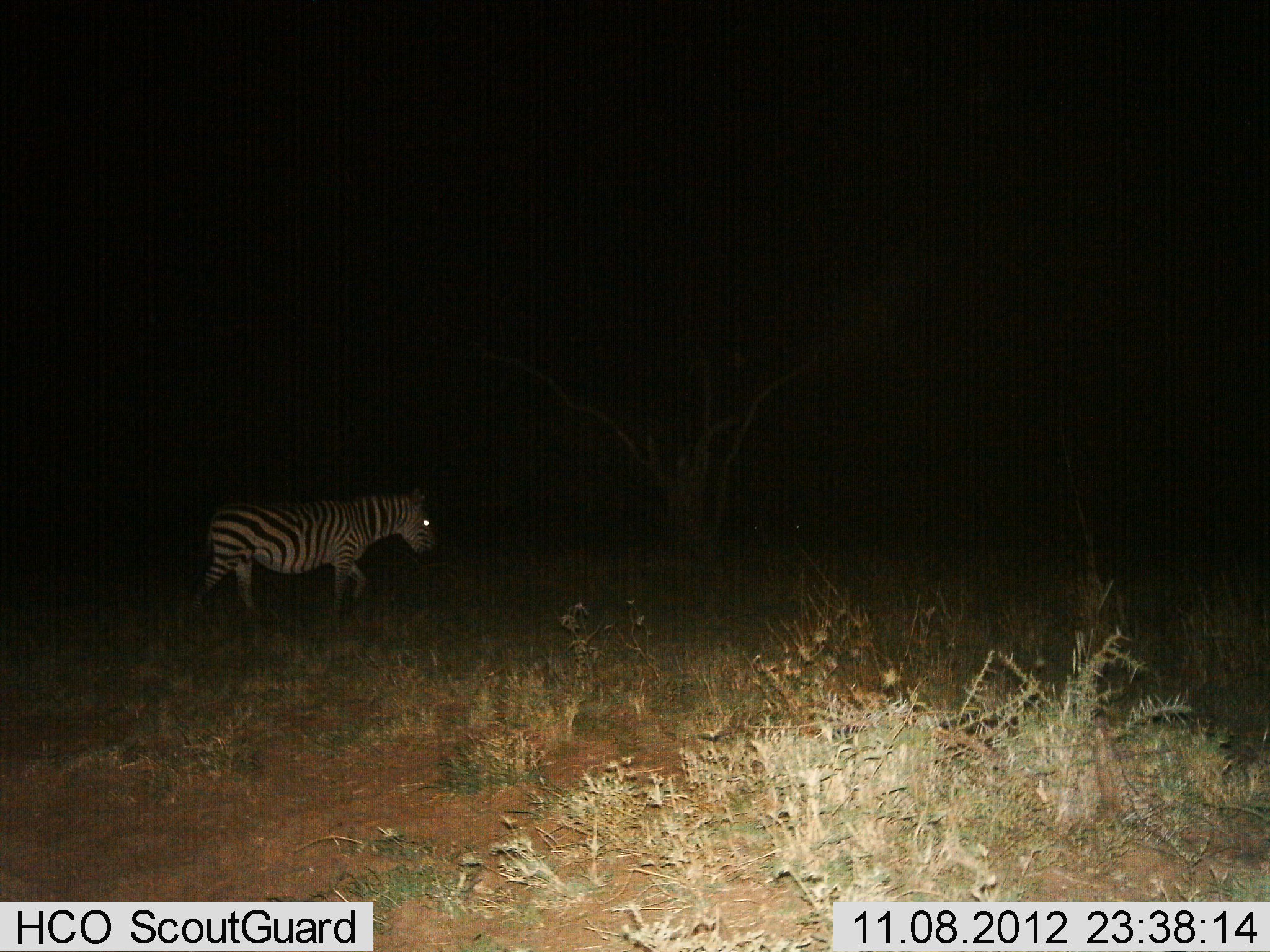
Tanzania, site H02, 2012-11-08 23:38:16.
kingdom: Animalia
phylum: Chordata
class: Mammalia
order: Perissodactyla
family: Equidae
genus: Equus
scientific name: Equus quagga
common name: plains zebra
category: zebra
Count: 1.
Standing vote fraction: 10%.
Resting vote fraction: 0%.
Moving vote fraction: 90%.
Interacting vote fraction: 0%.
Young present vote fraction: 0%.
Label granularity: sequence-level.